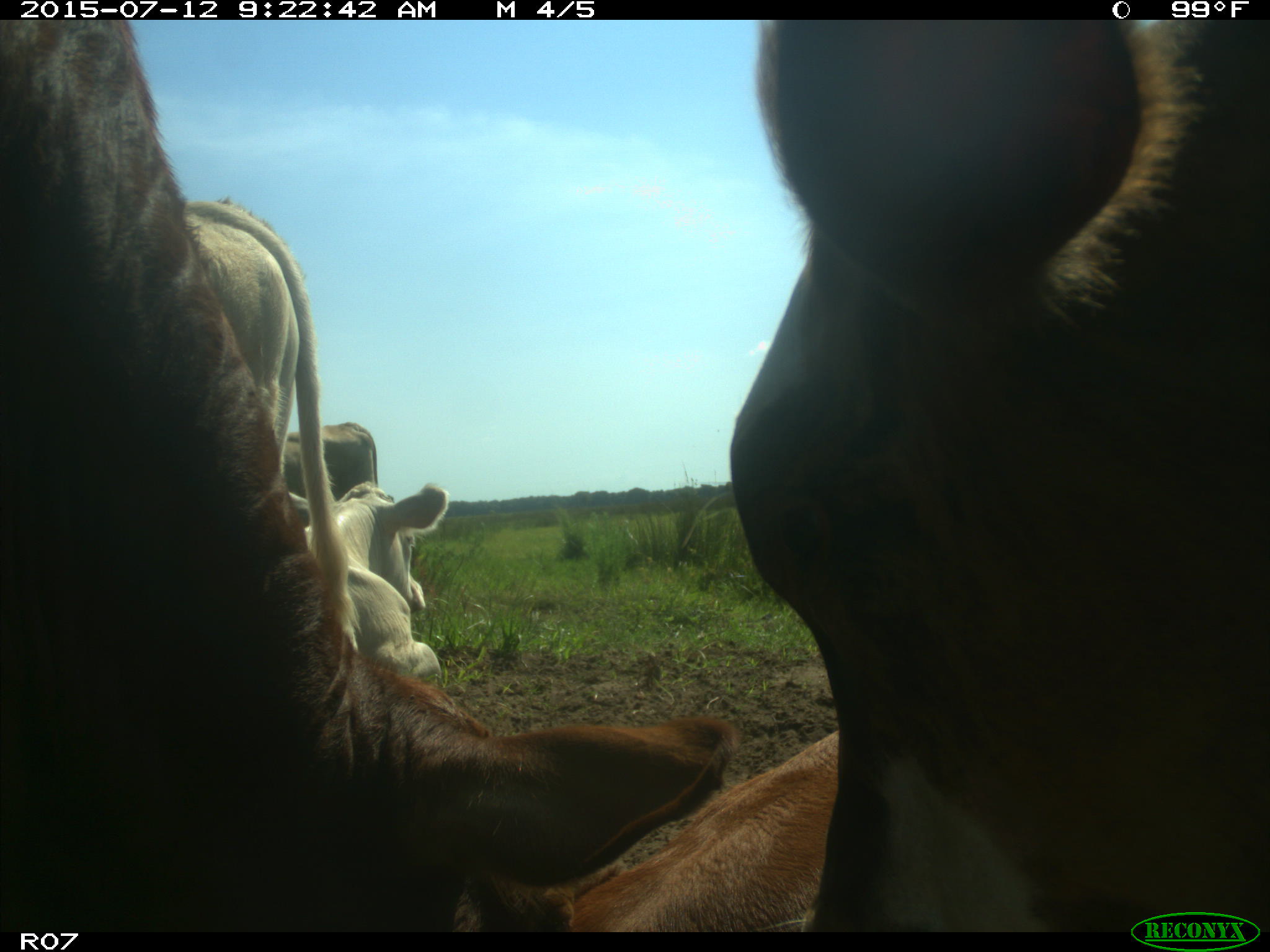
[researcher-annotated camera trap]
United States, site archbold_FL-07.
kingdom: Animalia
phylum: Chordata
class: Mammalia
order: Artiodactyla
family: Bovidae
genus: Bos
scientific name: Bos taurus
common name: domestic cow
Bos taurus (domestic cow).